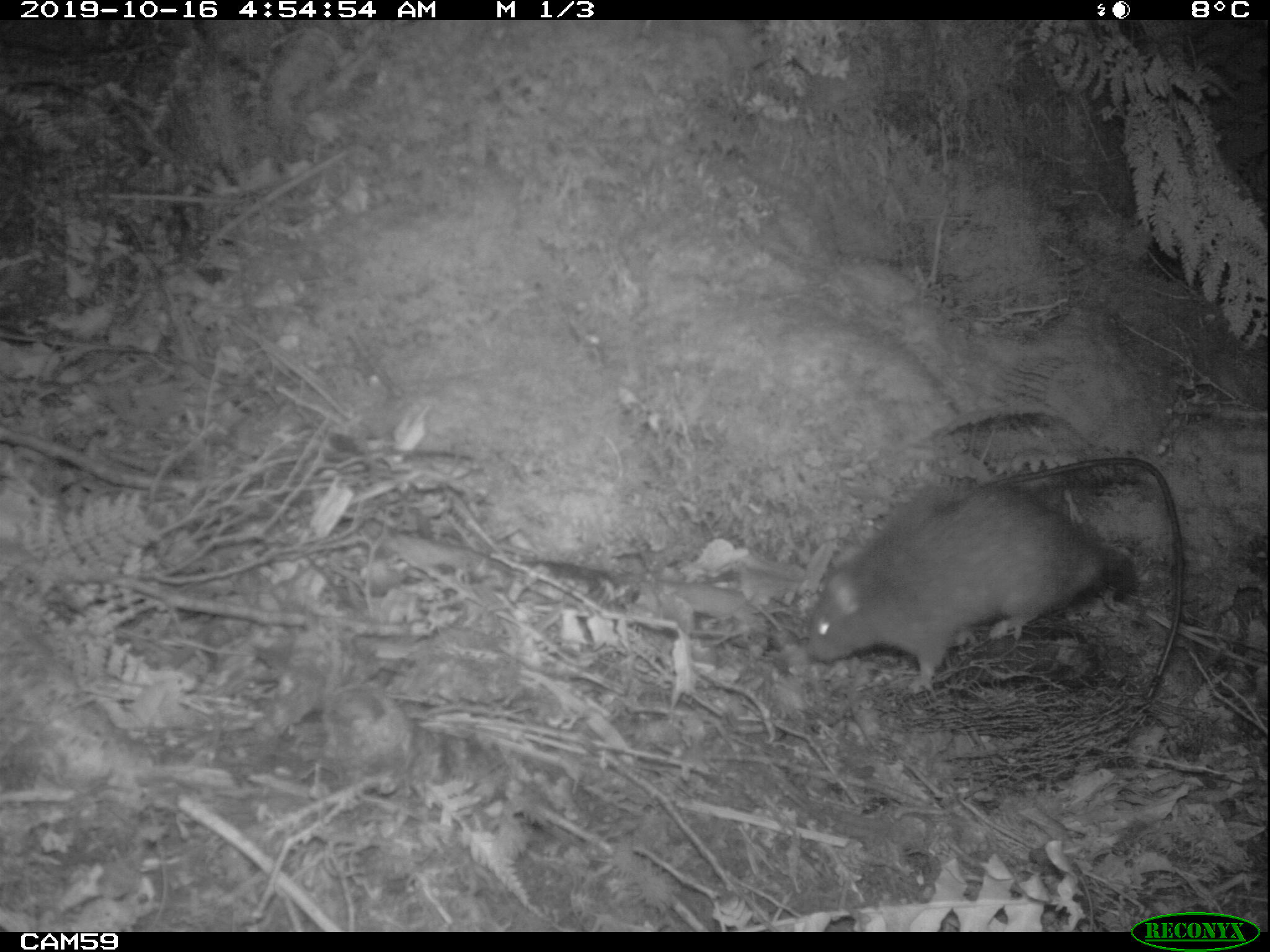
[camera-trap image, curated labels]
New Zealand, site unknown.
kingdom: Animalia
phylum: Chordata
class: Mammalia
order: Rodentia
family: Muridae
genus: Rattus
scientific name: Rattus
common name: rat